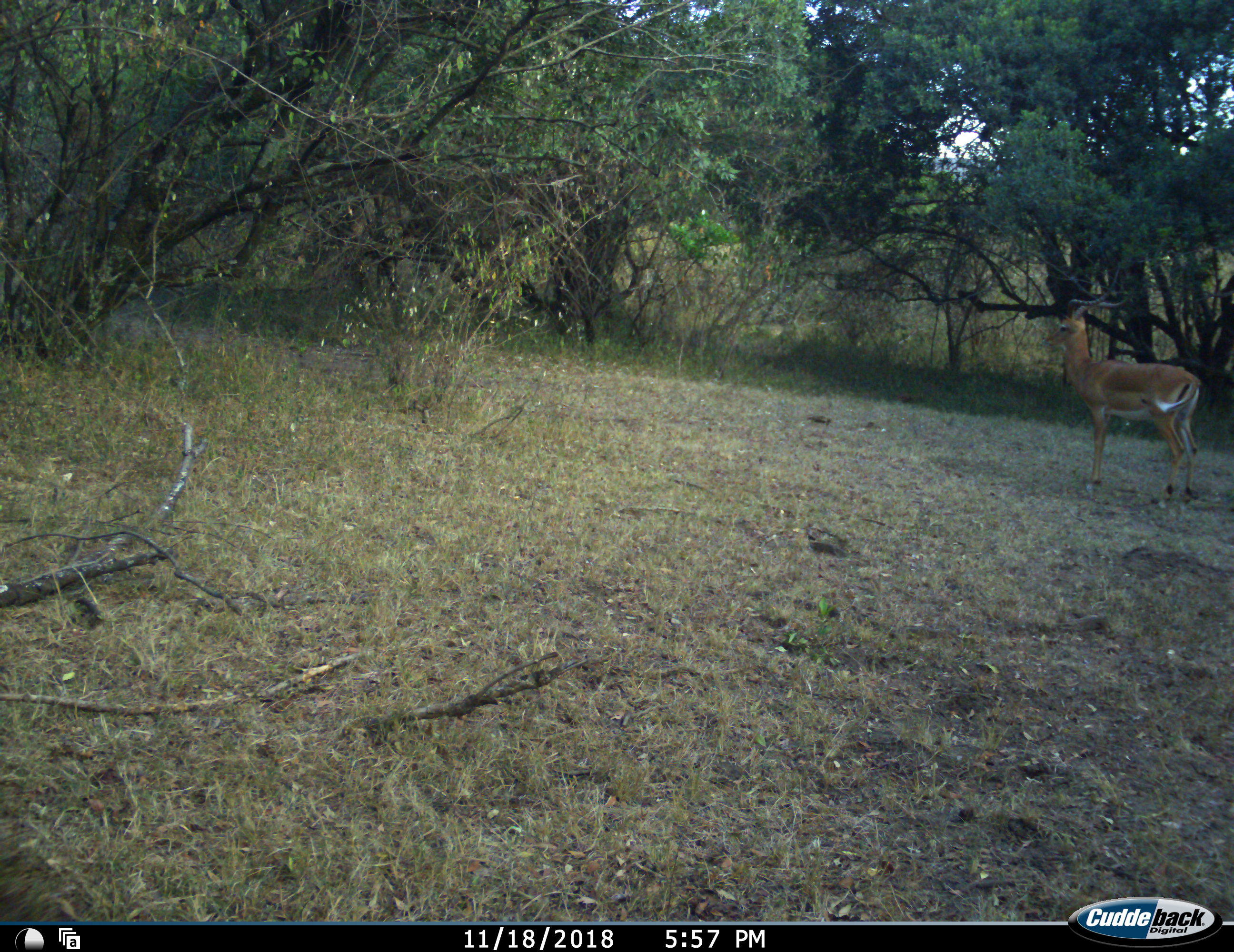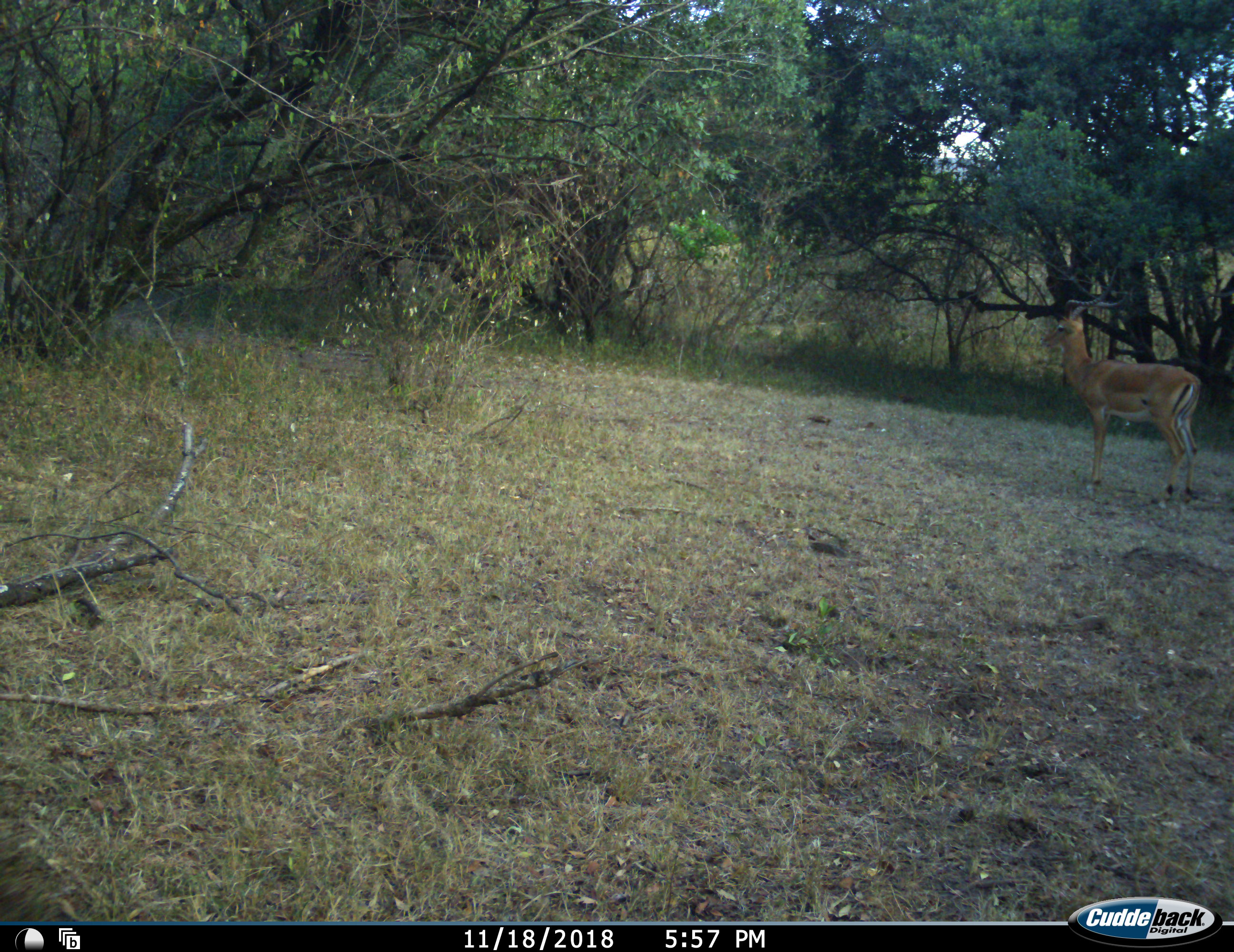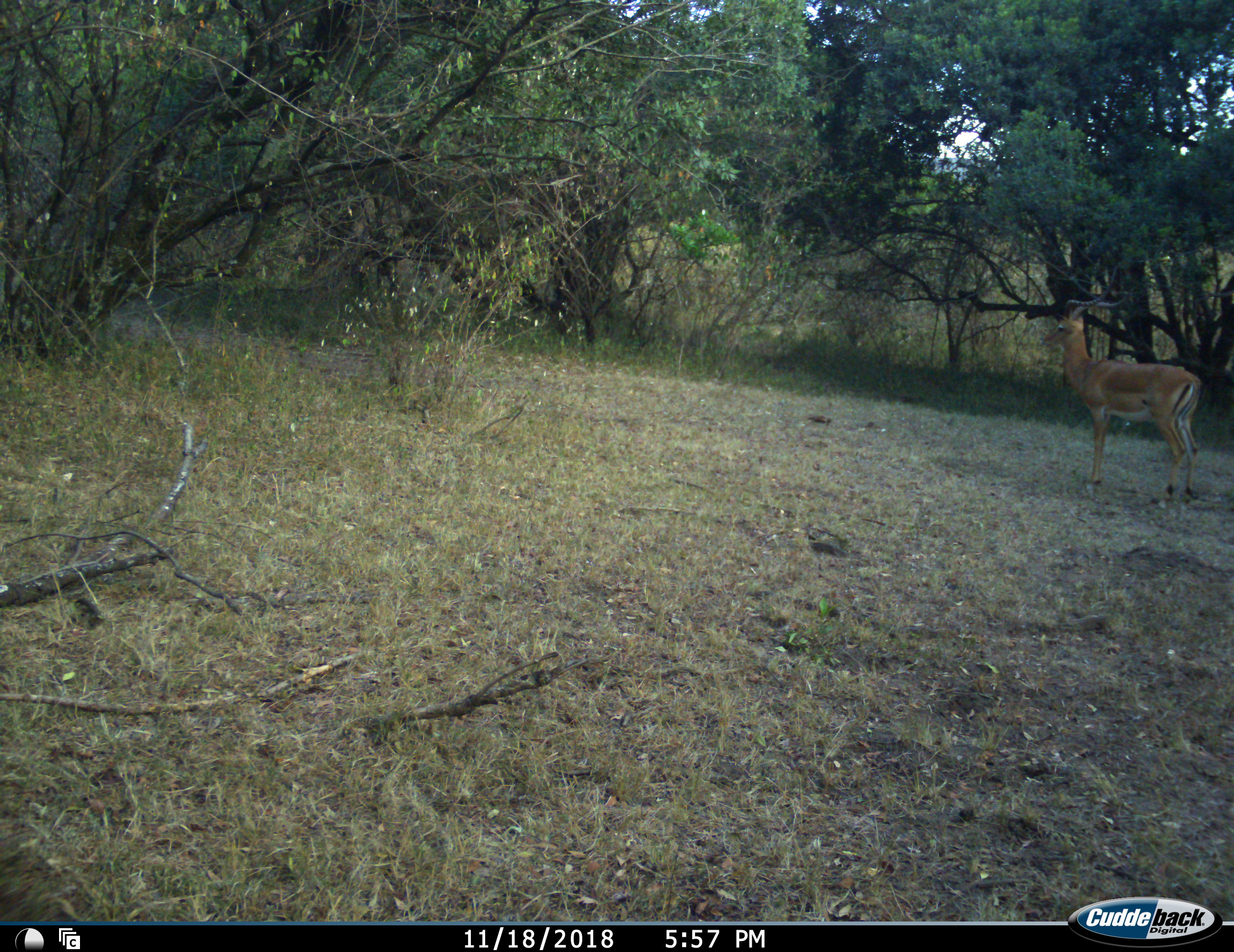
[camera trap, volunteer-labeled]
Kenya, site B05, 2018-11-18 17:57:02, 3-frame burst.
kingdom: Animalia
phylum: Chordata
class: Mammalia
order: Artiodactyla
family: Bovidae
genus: Aepyceros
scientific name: Aepyceros melampus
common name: impala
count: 1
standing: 100%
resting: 0%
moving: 0%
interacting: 0%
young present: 0%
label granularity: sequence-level